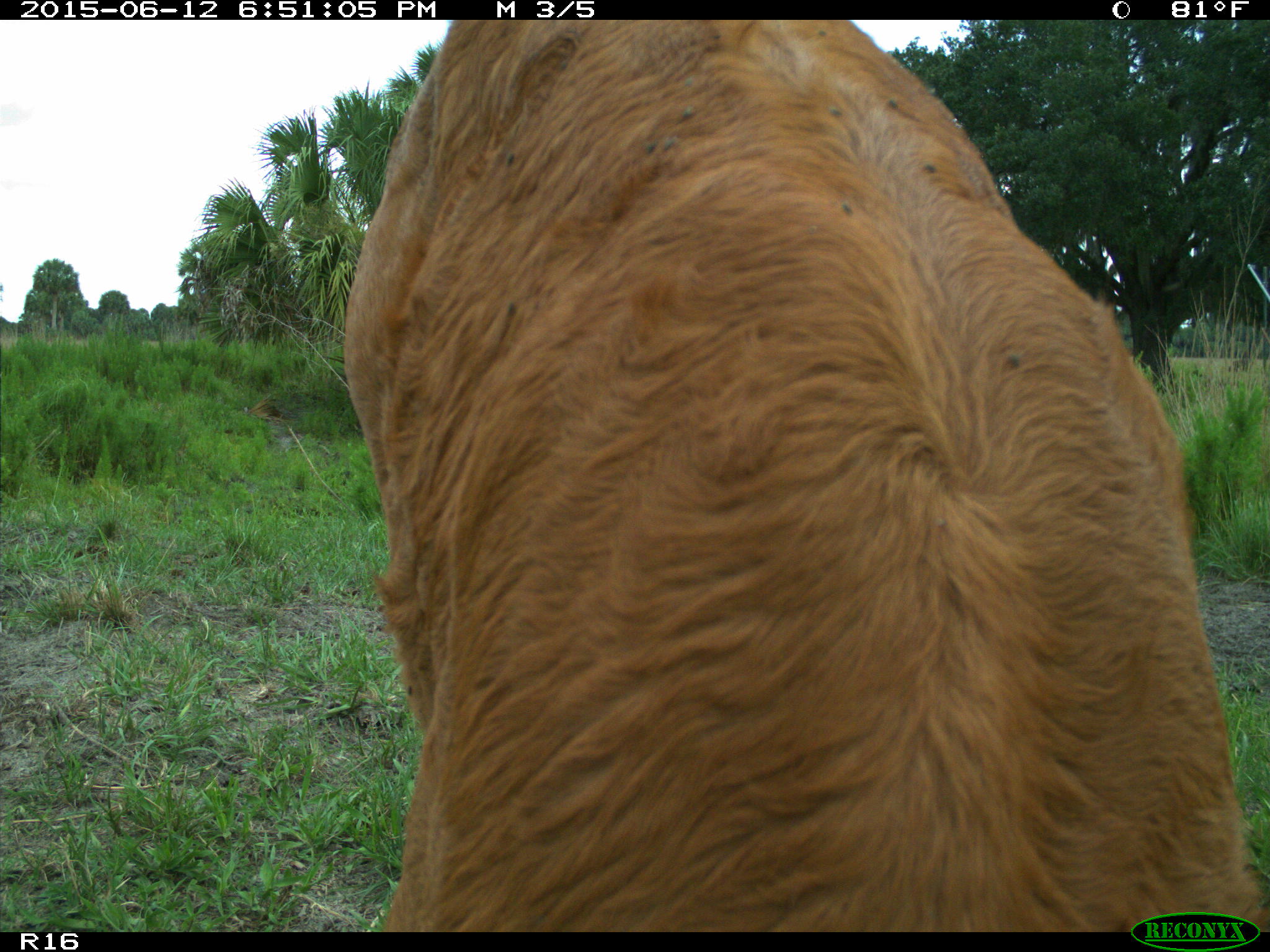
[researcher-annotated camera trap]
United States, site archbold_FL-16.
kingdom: Animalia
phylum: Chordata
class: Mammalia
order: Artiodactyla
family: Bovidae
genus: Bos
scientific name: Bos taurus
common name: domestic cow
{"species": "Bos taurus (domestic cow)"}